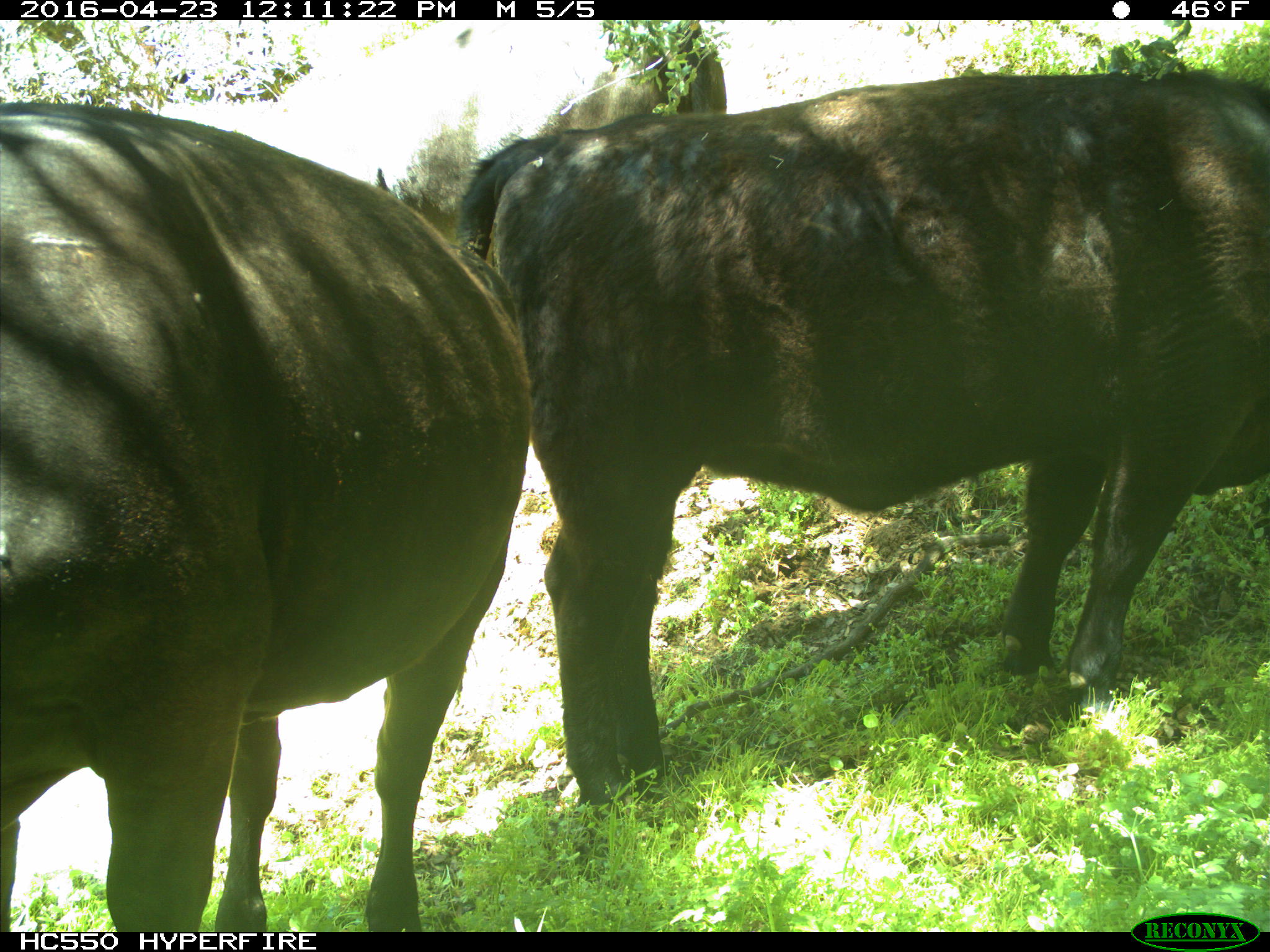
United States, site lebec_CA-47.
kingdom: Animalia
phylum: Chordata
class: Mammalia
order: Artiodactyla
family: Bovidae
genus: Bos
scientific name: Bos taurus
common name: domestic cow